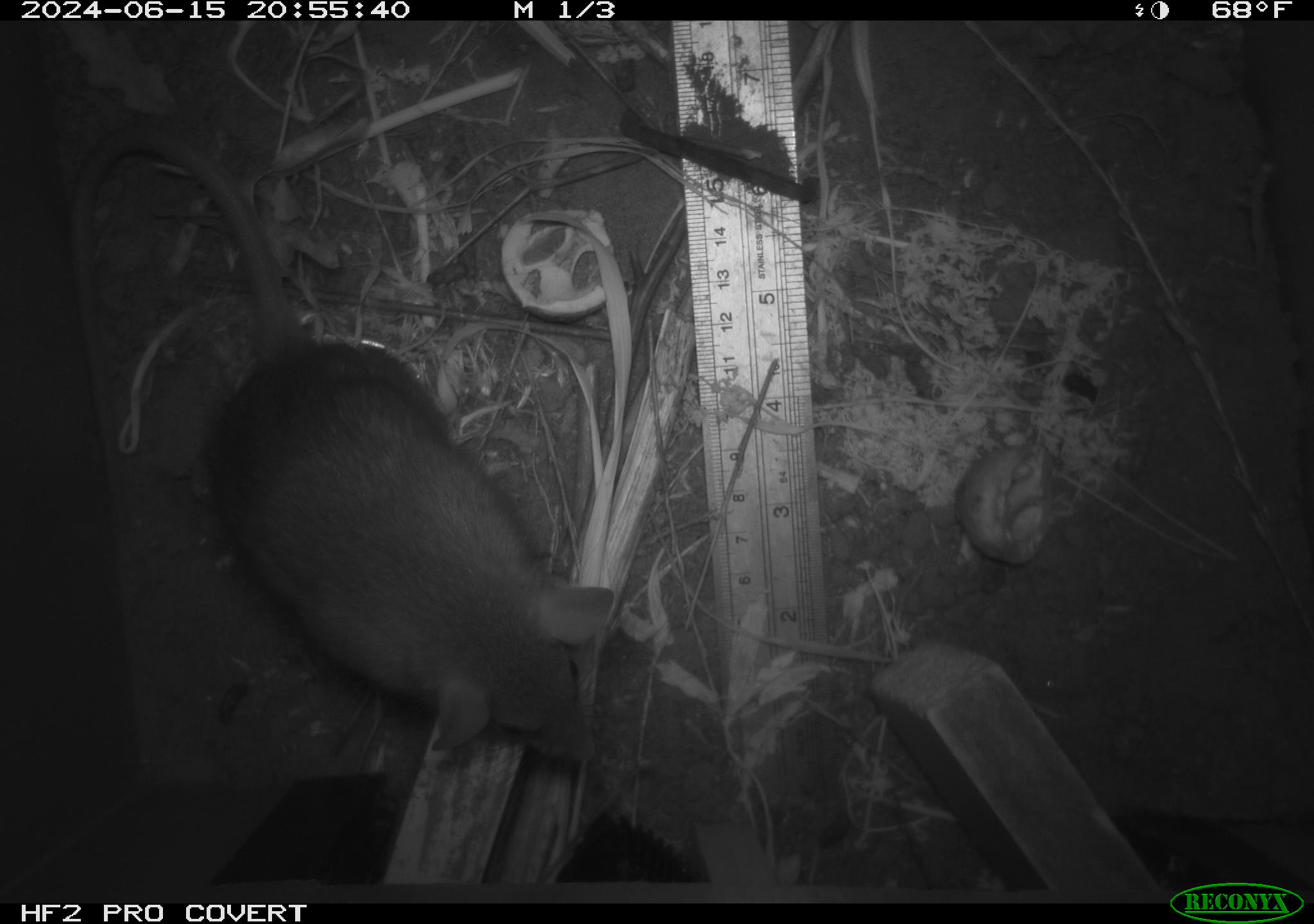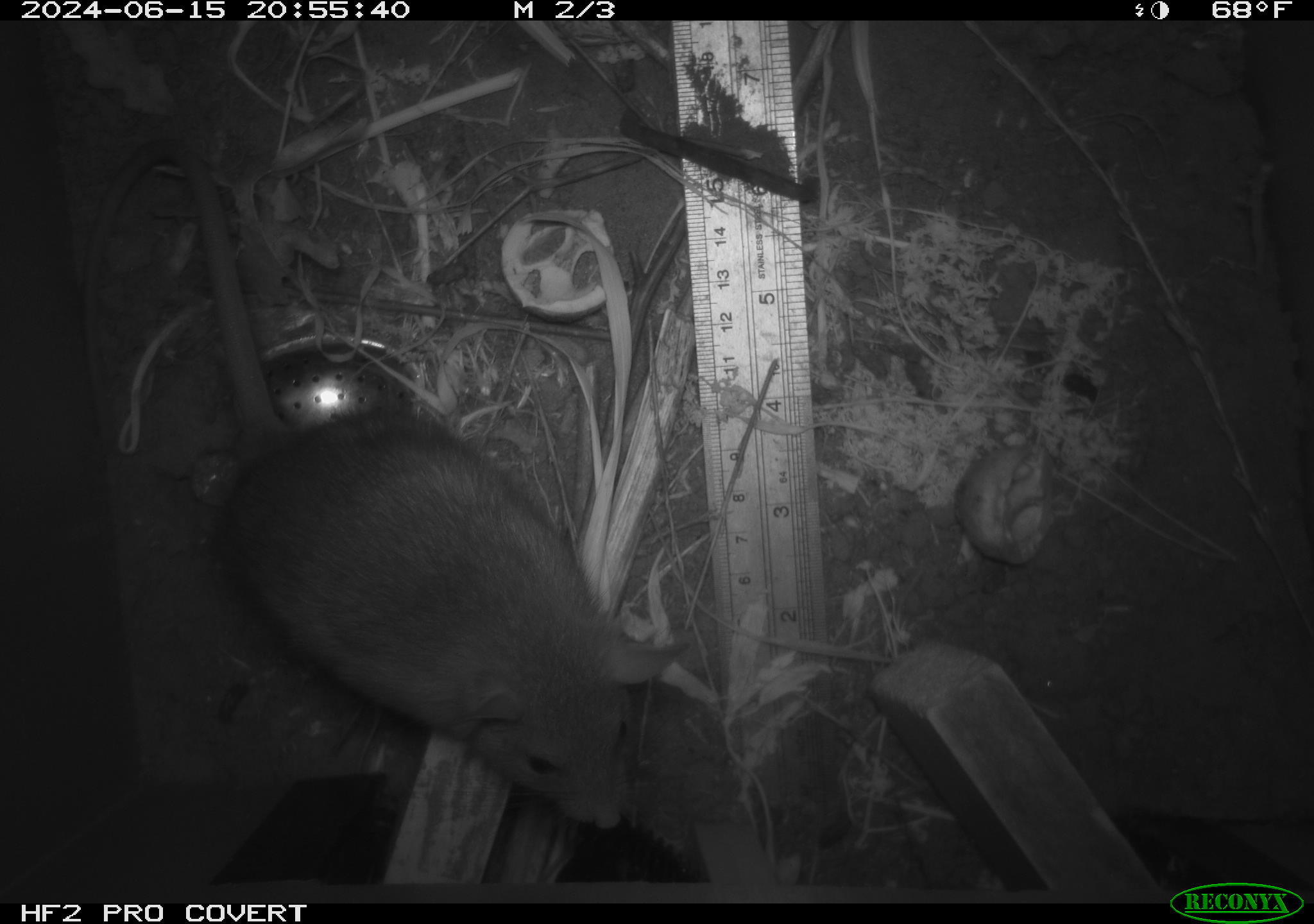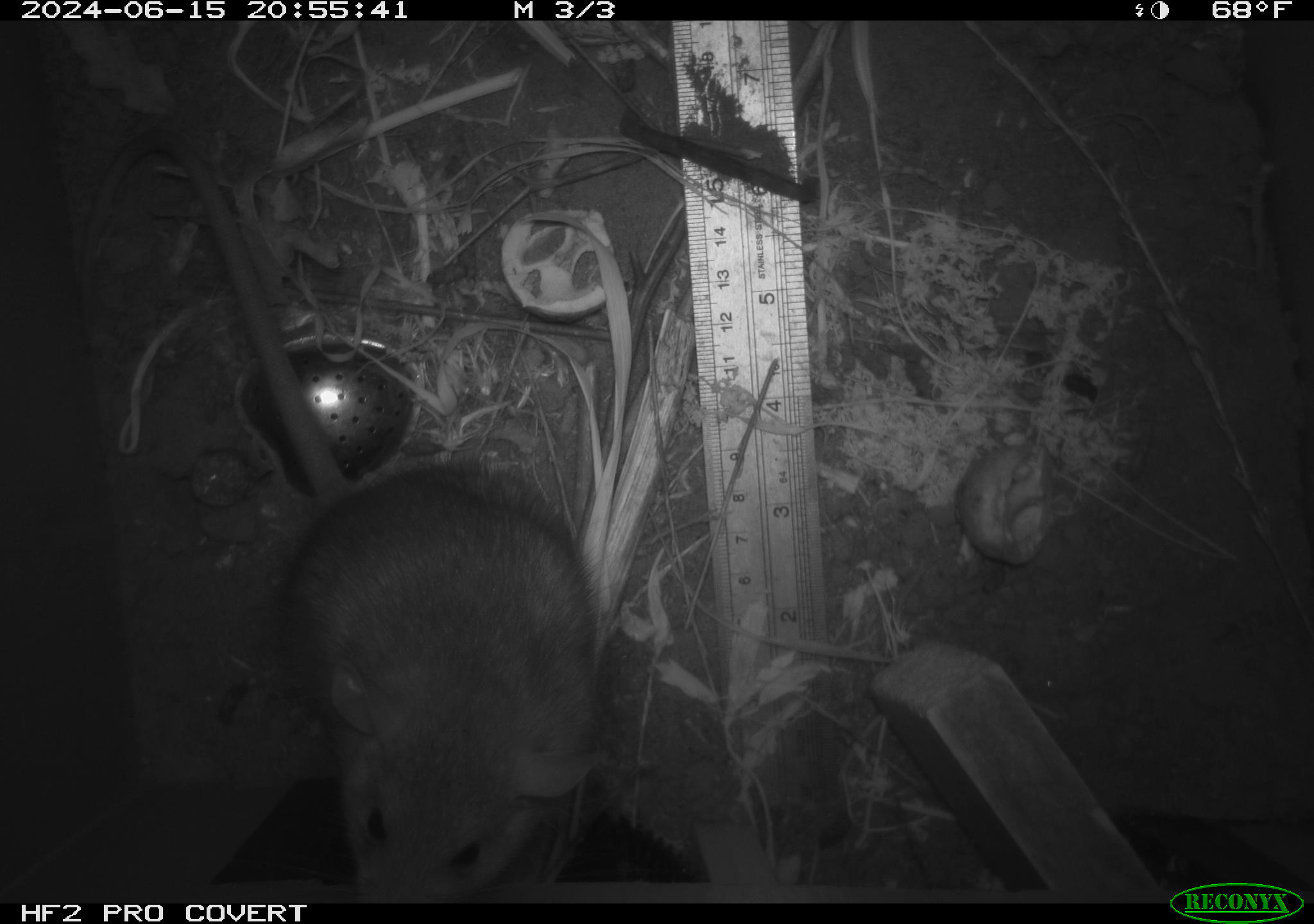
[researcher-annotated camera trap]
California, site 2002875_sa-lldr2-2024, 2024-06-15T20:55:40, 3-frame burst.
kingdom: Animalia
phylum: Chordata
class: Mammalia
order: Rodentia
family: Muridae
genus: Rattus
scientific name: Rattus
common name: rat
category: rattus species